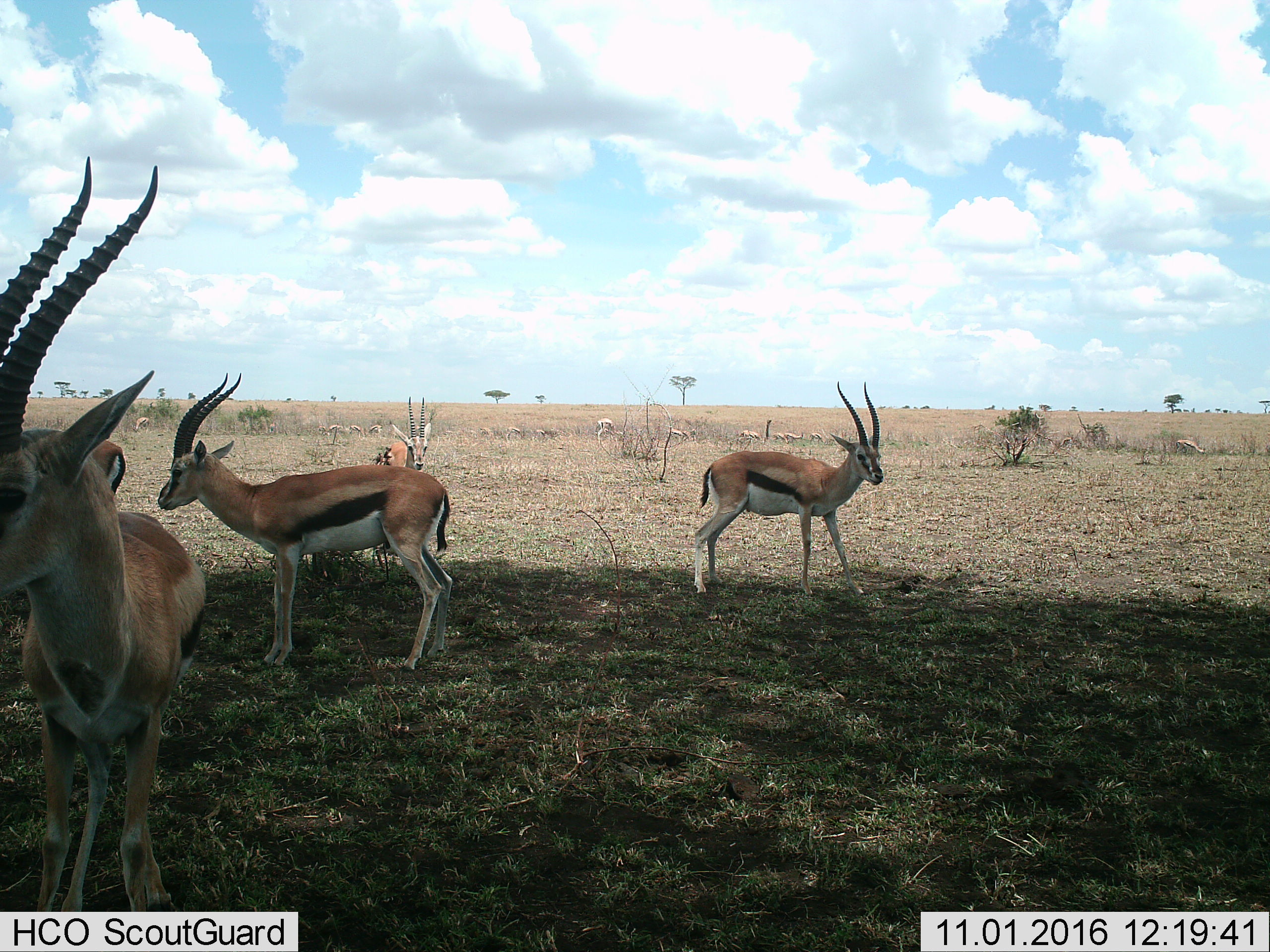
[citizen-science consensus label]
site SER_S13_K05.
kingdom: Animalia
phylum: Chordata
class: Mammalia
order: Artiodactyla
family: Bovidae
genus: Eudorcas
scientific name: Eudorcas thomsonii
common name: thomson's gazelle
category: gazellethomsons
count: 11-50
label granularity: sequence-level